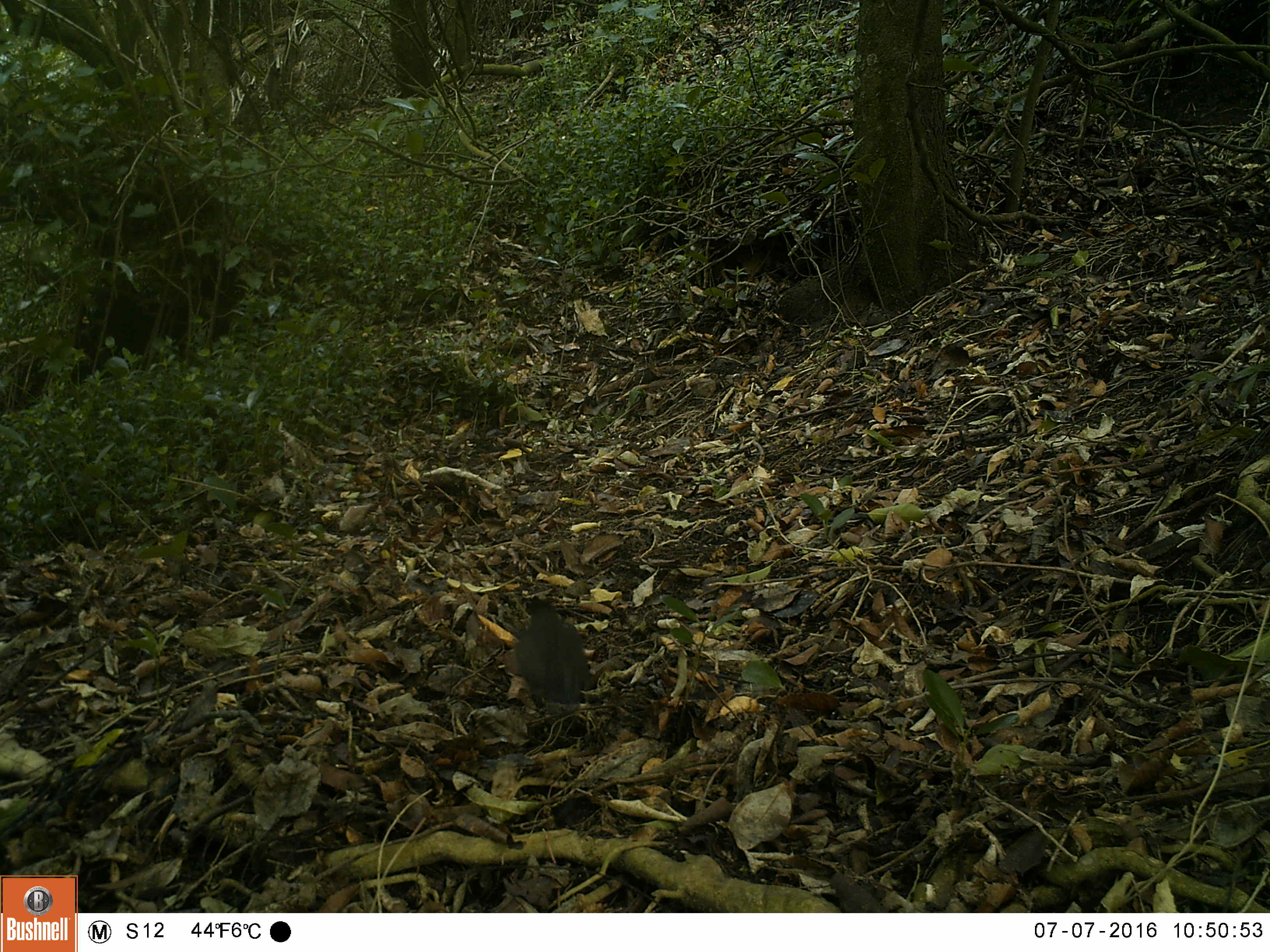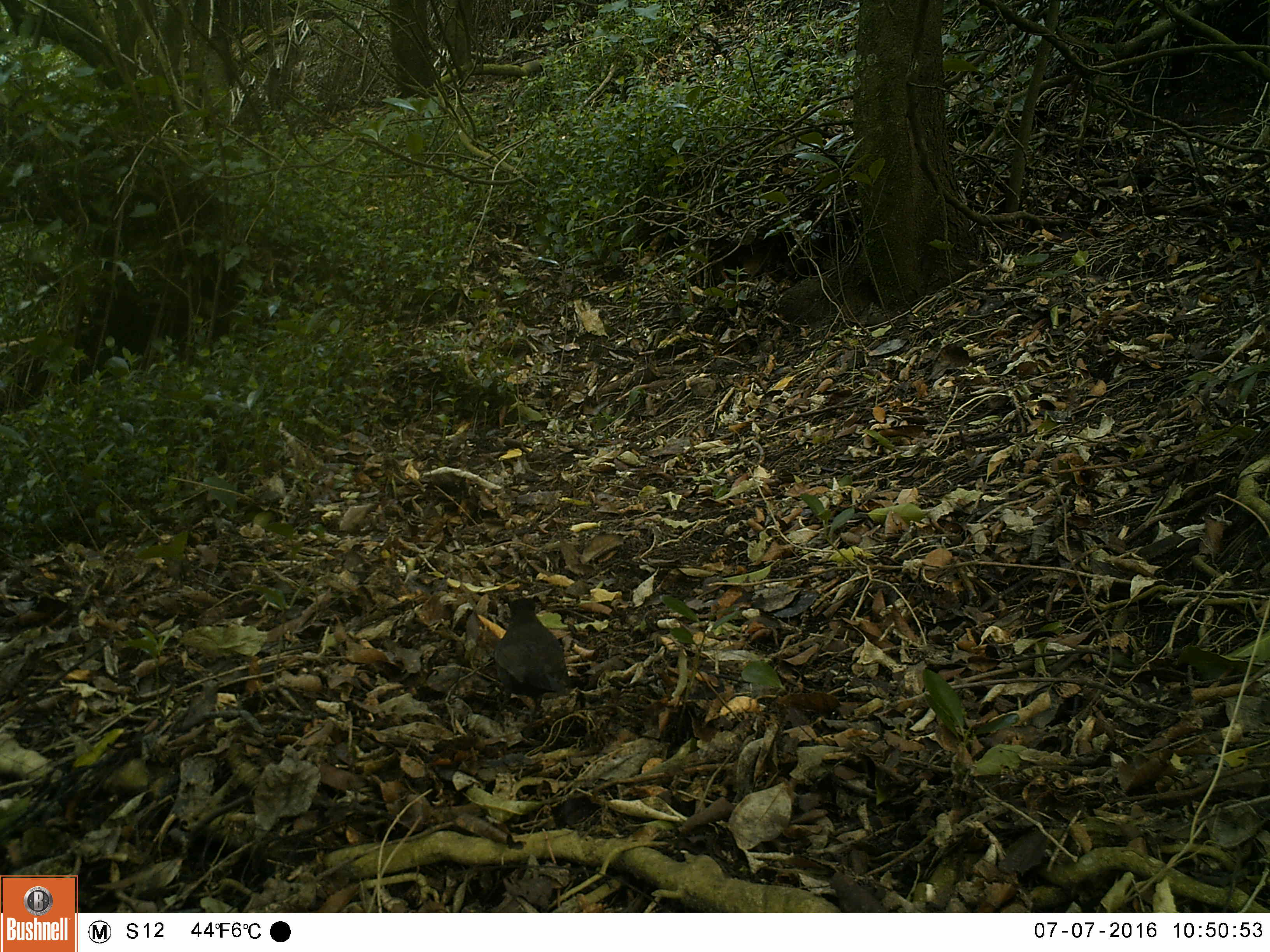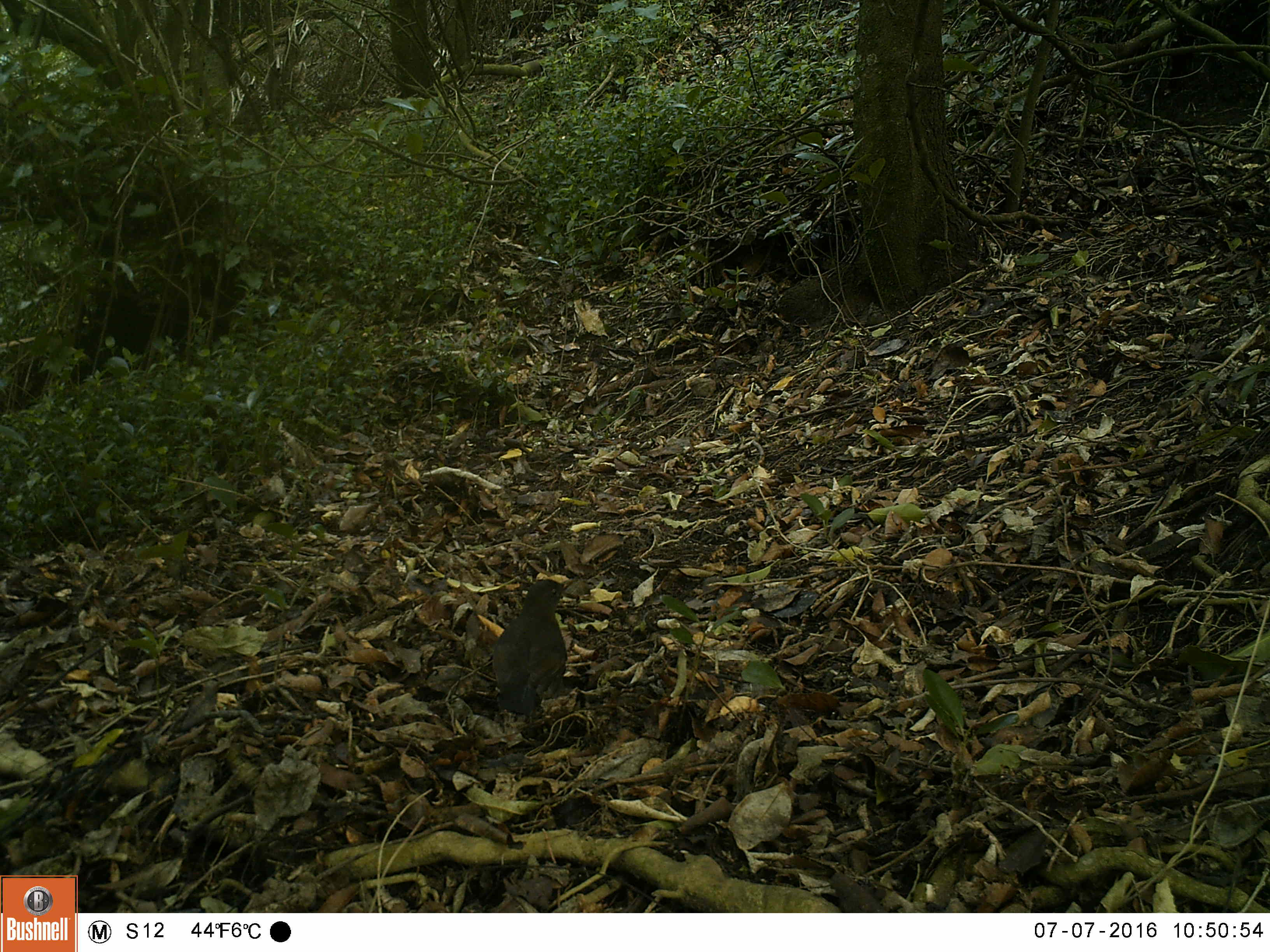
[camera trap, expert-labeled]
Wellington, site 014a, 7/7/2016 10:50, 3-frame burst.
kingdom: Animalia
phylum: Chordata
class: Aves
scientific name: Aves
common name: bird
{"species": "bird (Aves)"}